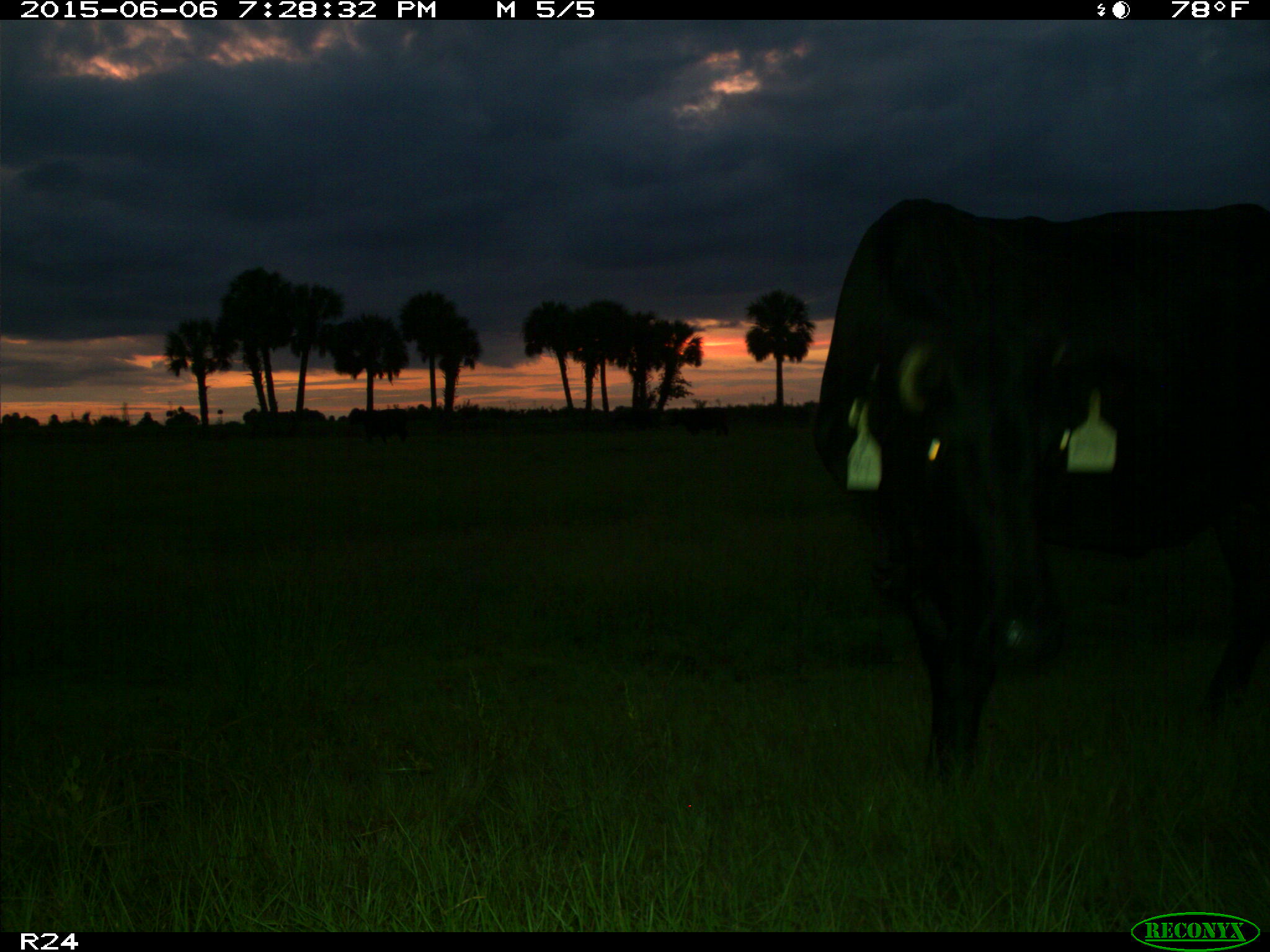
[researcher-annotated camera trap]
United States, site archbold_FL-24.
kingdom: Animalia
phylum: Chordata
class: Mammalia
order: Artiodactyla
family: Bovidae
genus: Bos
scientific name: Bos taurus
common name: domestic cow